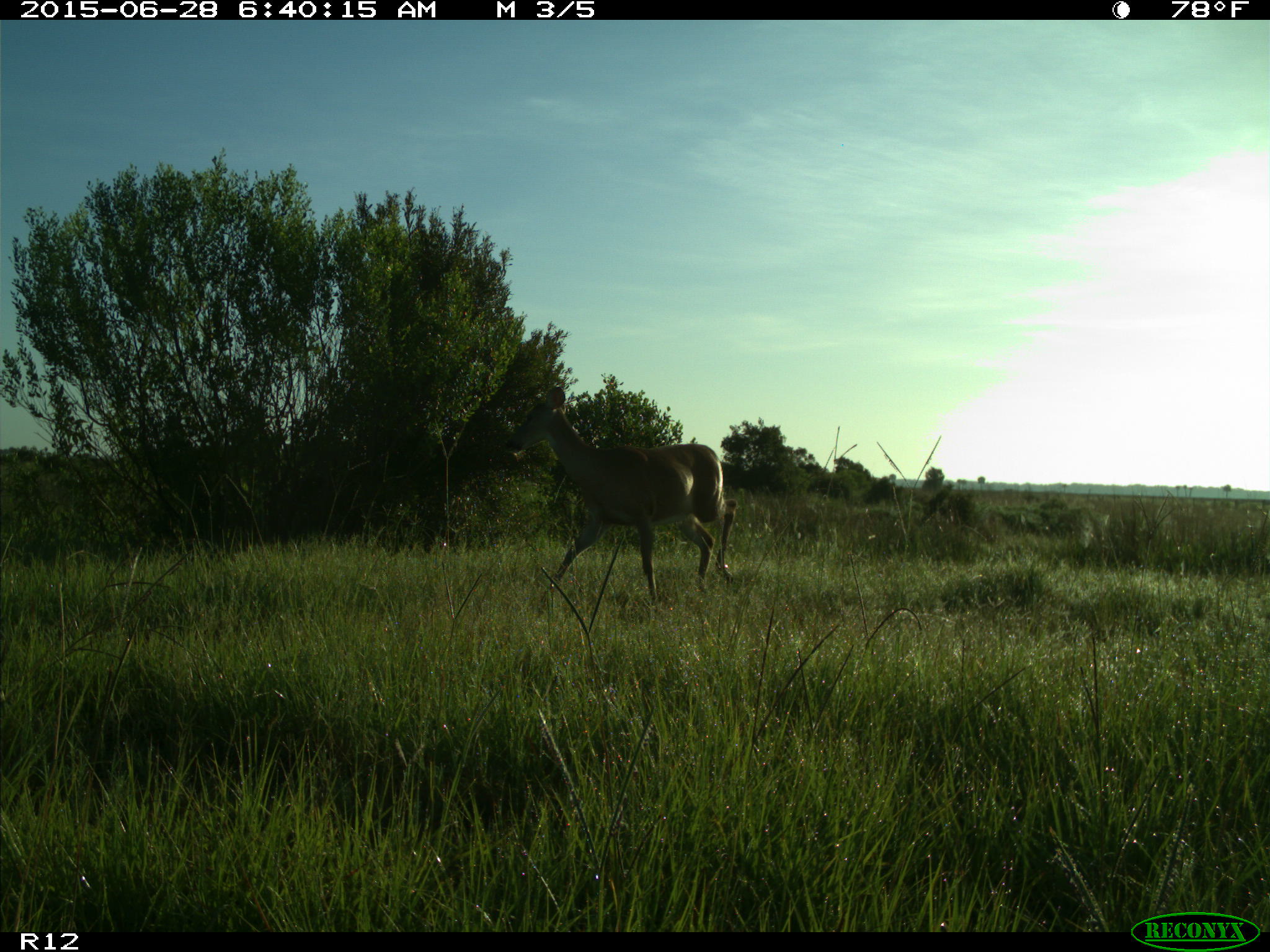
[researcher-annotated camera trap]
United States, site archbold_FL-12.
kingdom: Animalia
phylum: Chordata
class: Mammalia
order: Artiodactyla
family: Cervidae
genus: Odocoileus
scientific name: Odocoileus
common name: deer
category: unidentified deer